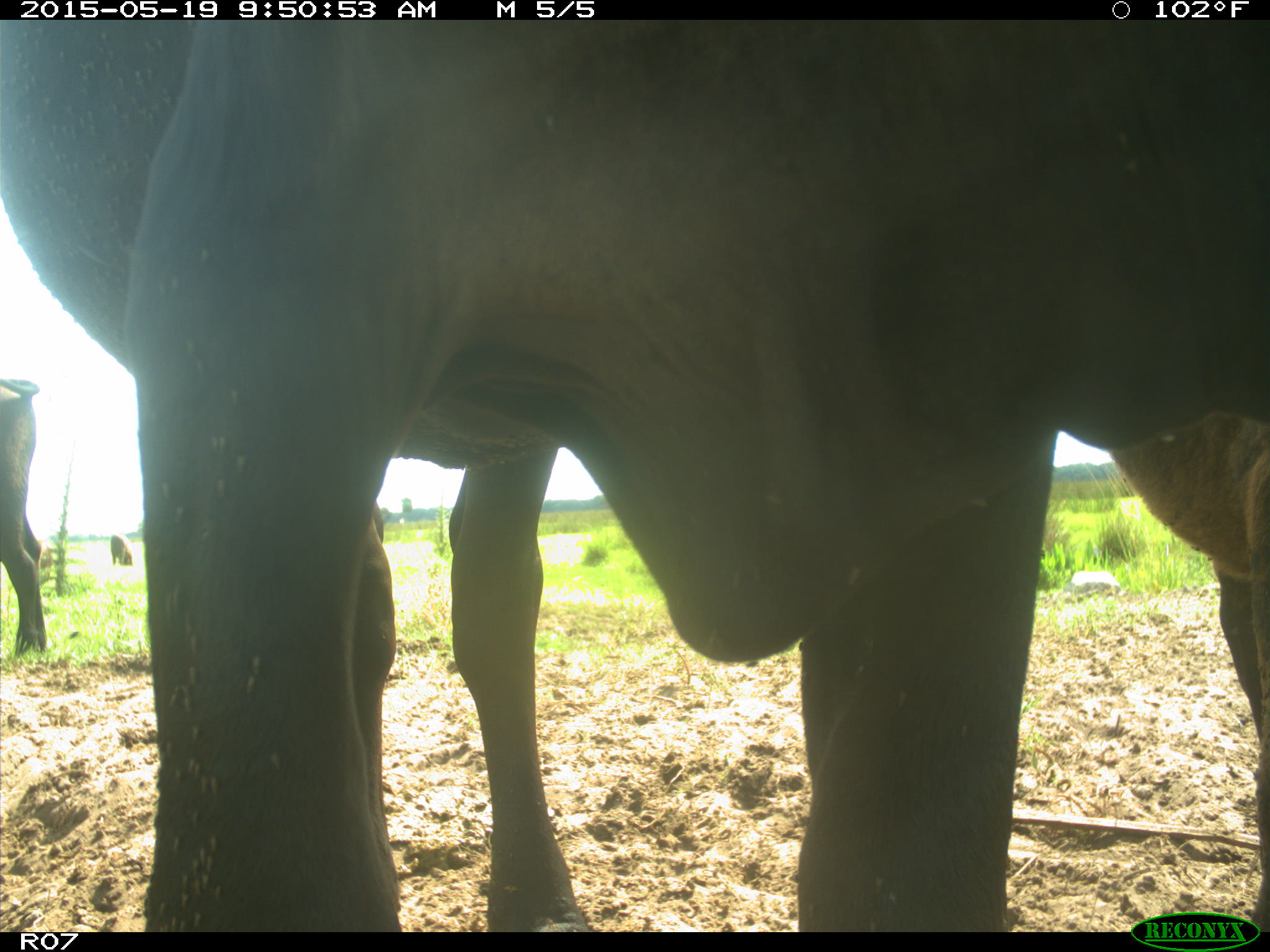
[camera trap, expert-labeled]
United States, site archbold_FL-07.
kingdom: Animalia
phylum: Chordata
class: Mammalia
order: Artiodactyla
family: Bovidae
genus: Bos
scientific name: Bos taurus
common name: domestic cow